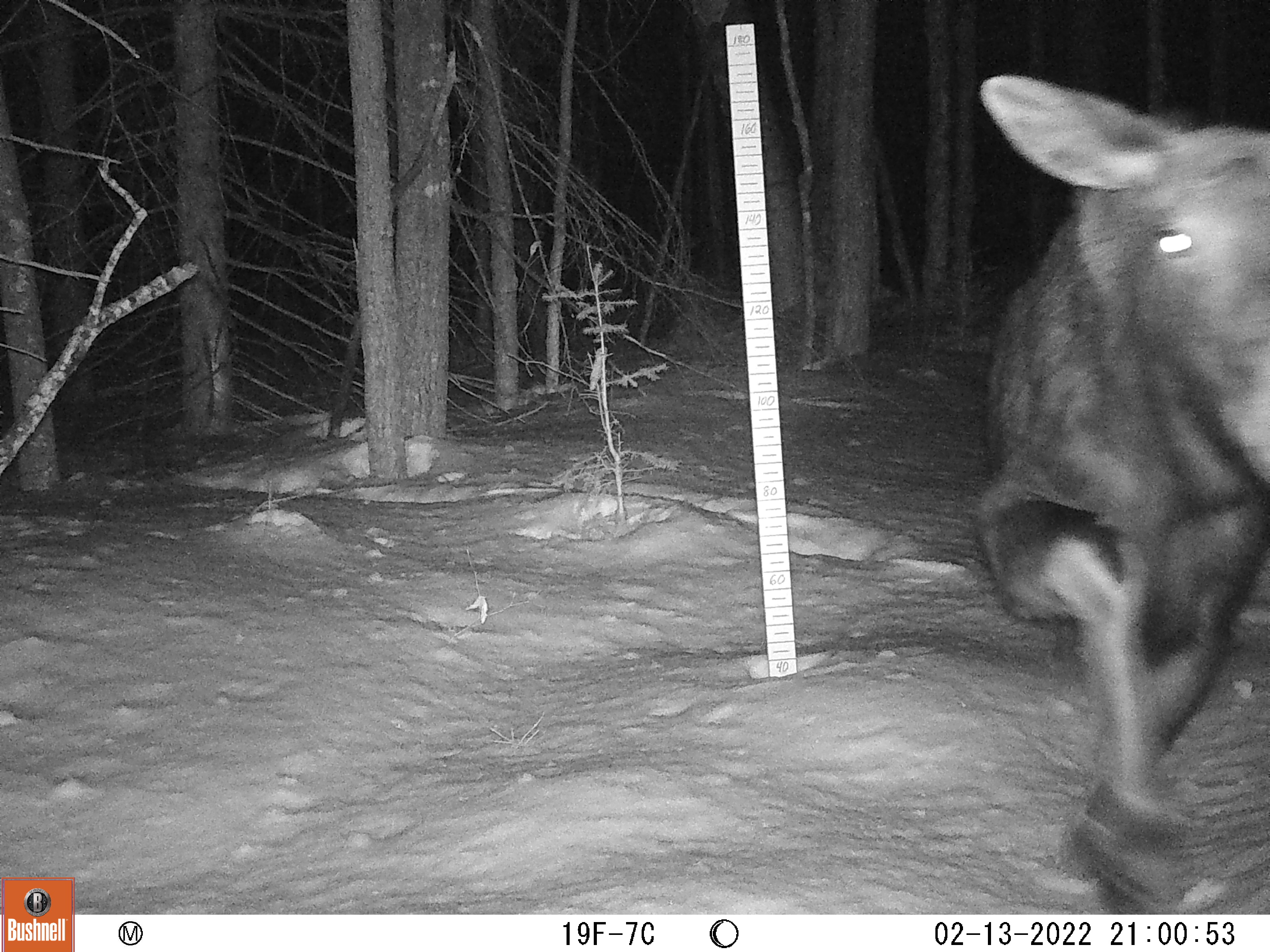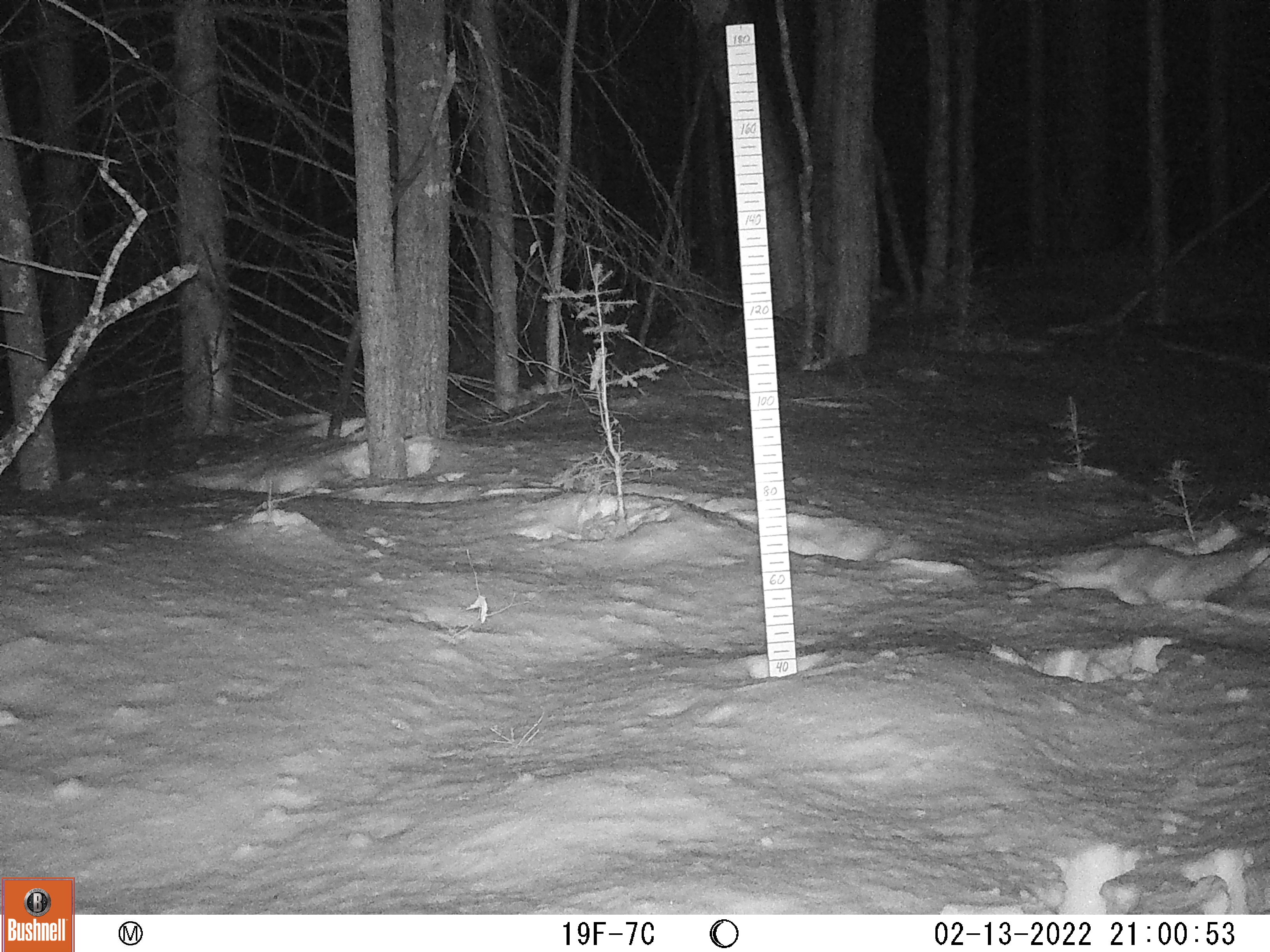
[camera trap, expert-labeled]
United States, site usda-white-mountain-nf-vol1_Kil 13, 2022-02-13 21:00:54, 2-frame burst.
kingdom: Animalia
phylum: Chordata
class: Mammalia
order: Artiodactyla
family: Cervidae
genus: Alces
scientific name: Alces alces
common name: moose